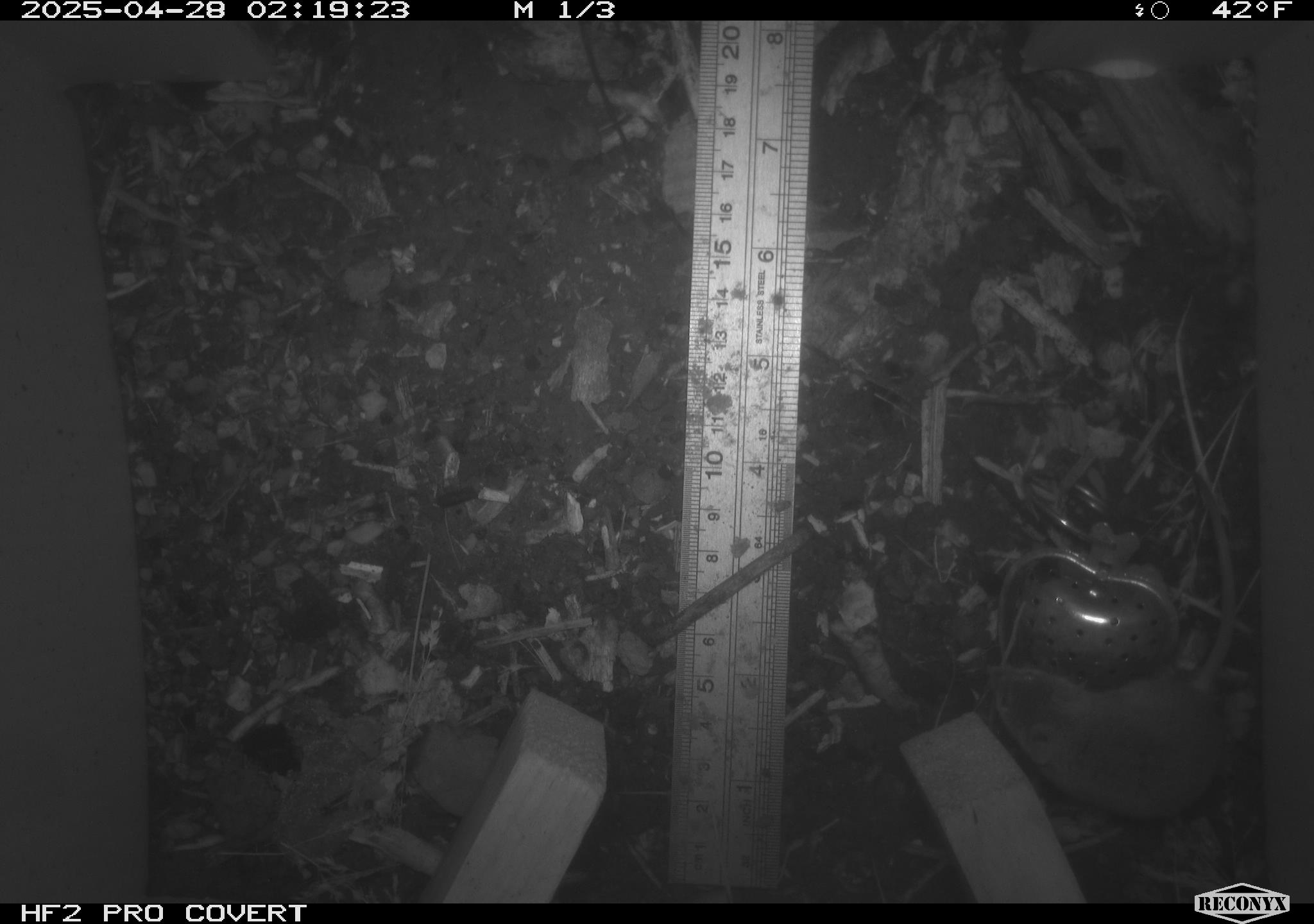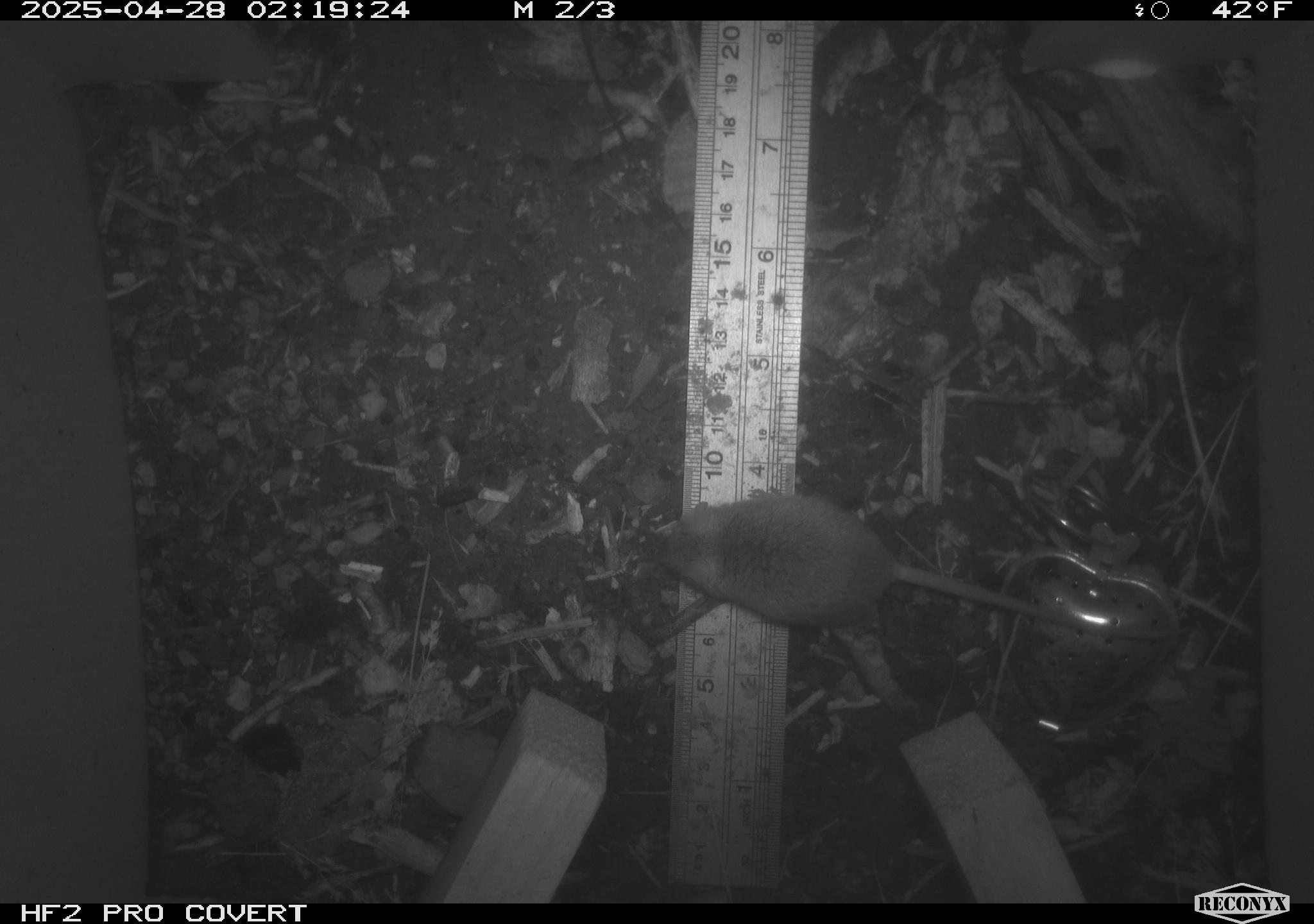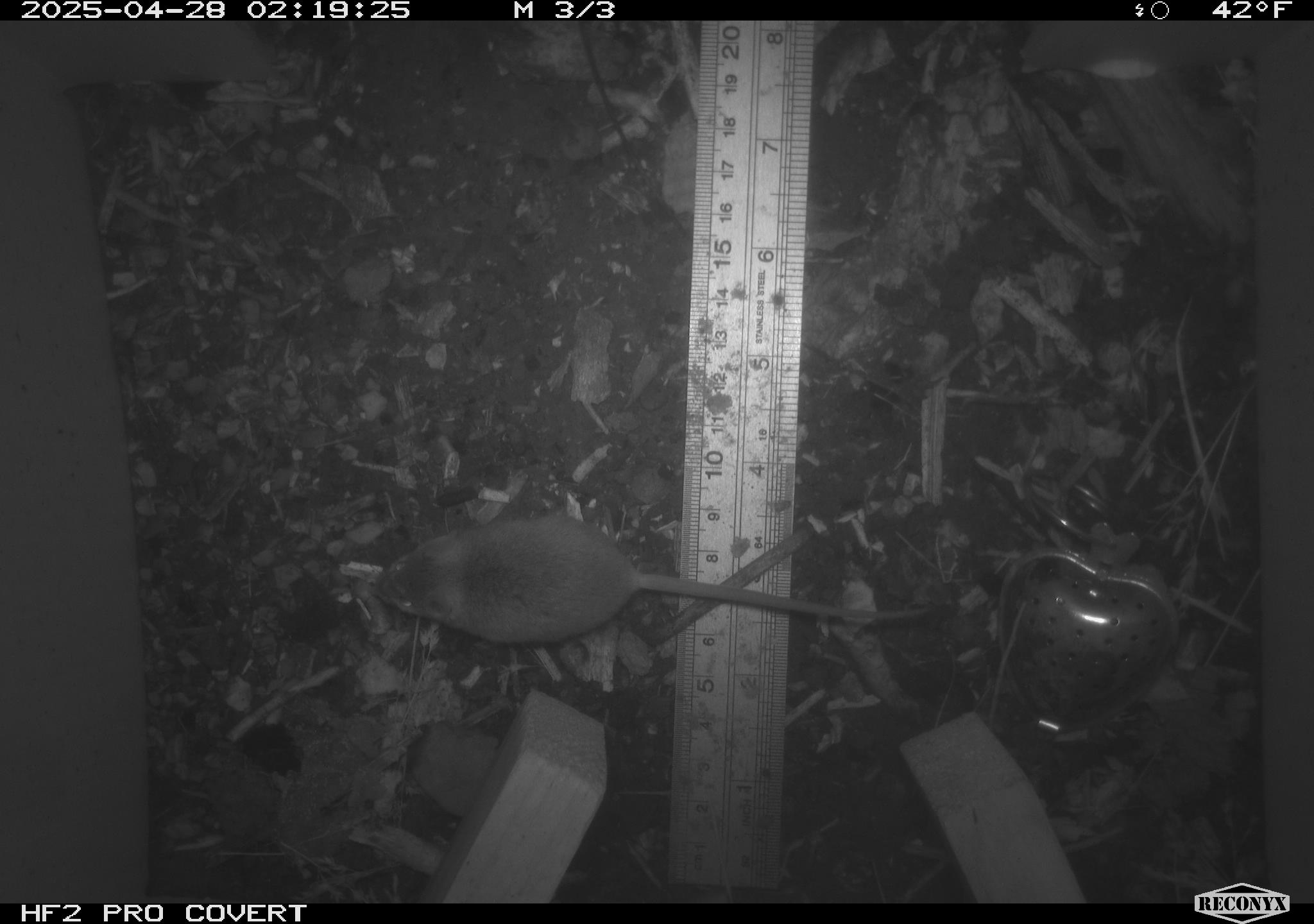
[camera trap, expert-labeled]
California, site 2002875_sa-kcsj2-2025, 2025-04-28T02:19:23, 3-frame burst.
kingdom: Animalia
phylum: Chordata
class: Mammalia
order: Rodentia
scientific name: Rodentia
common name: rodent